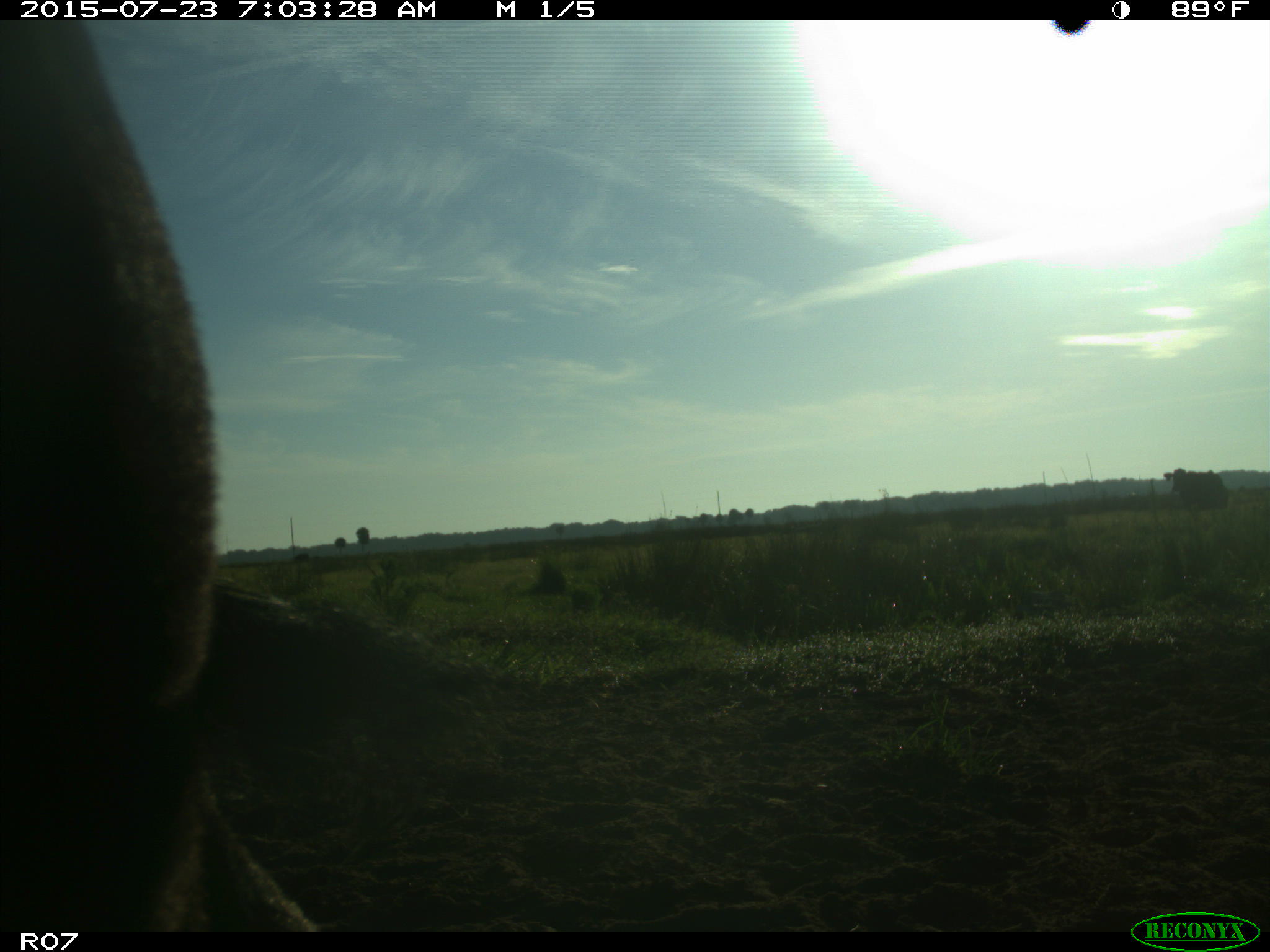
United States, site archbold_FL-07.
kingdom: Animalia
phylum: Chordata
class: Mammalia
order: Artiodactyla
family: Bovidae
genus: Bos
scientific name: Bos taurus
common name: domestic cow